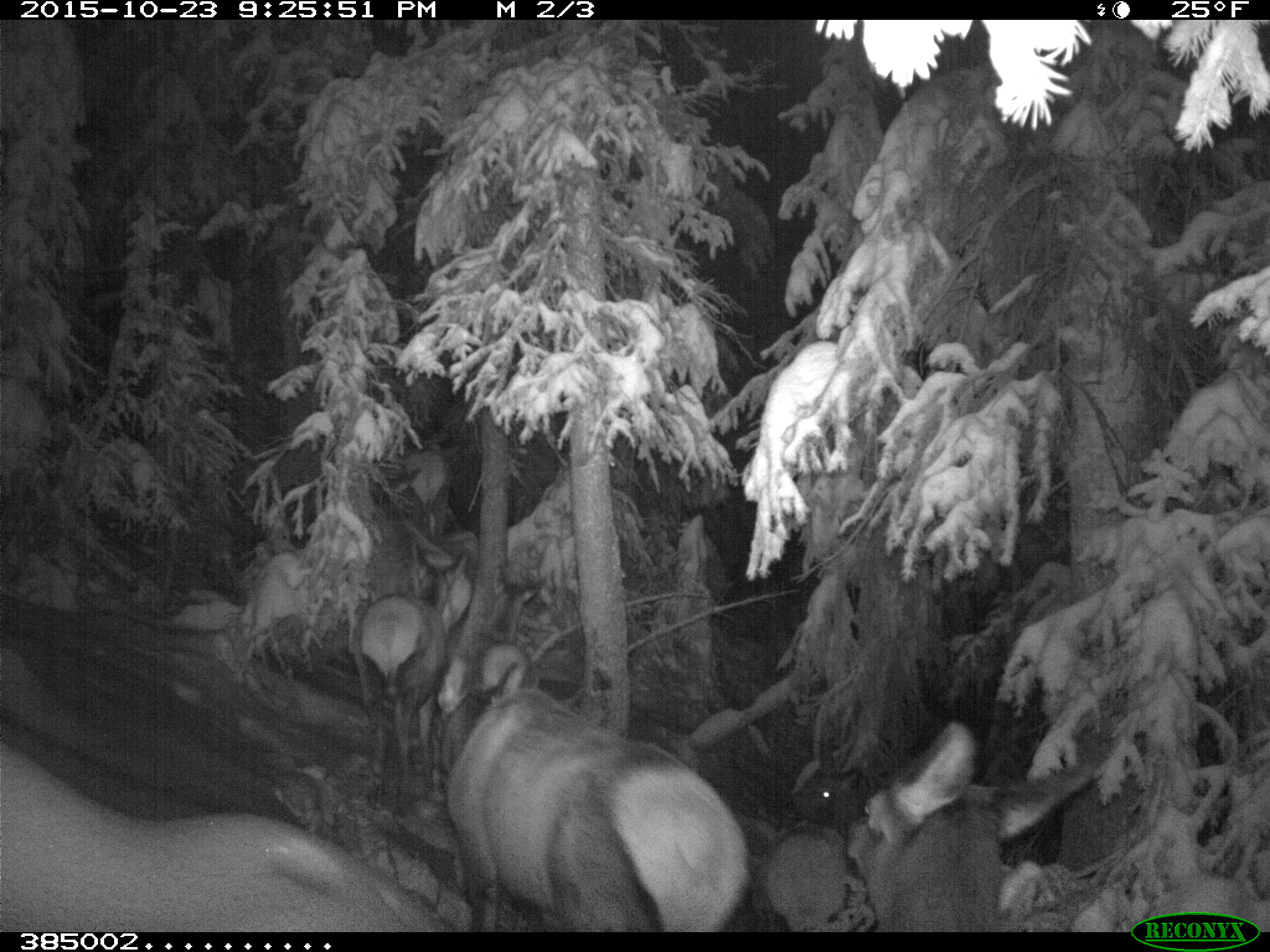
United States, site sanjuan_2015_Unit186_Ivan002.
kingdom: Animalia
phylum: Chordata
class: Mammalia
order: Artiodactyla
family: Cervidae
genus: Cervus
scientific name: Cervus elaphus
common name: red deer